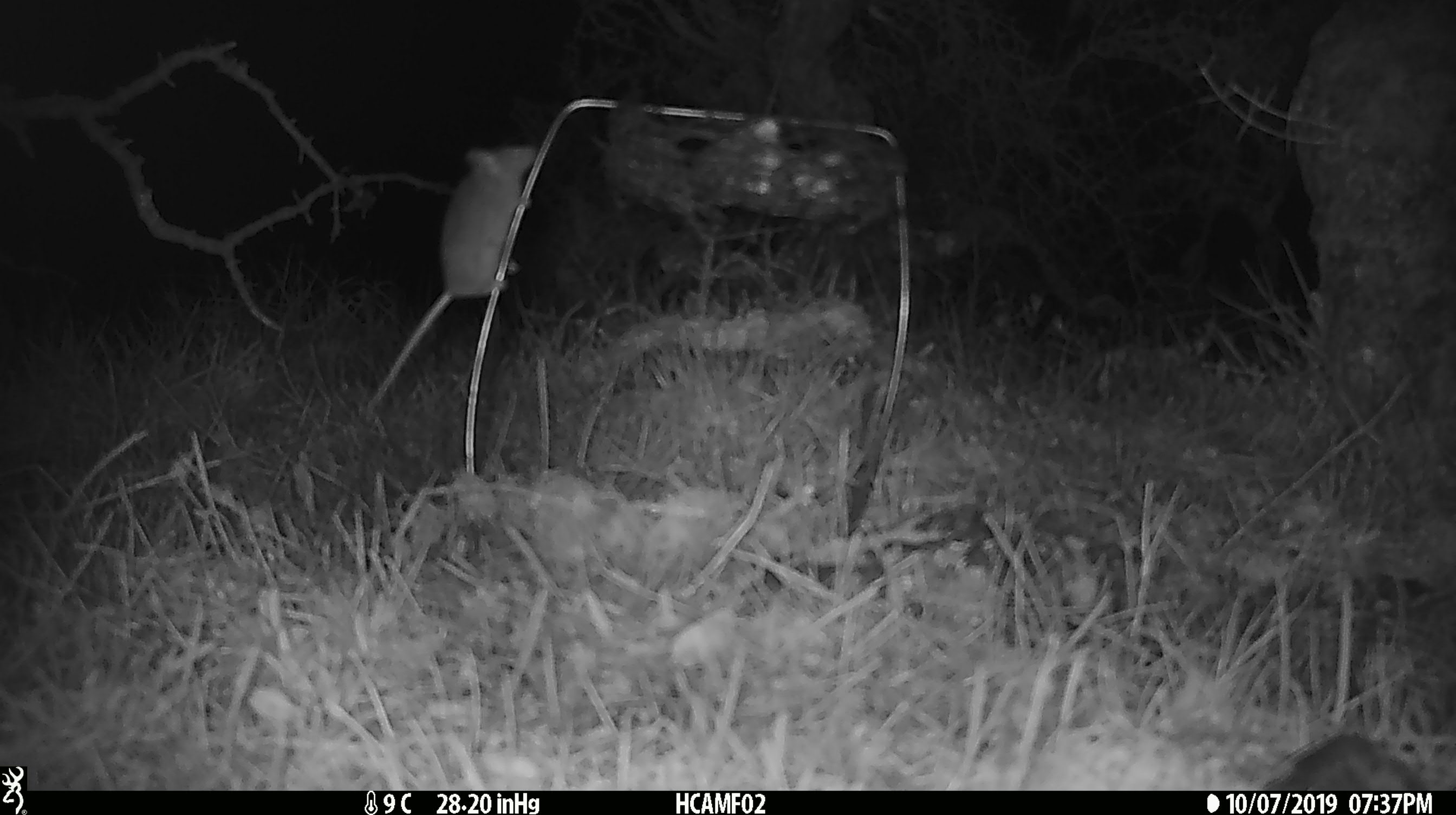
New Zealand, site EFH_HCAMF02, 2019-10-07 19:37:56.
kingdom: Animalia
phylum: Chordata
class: Mammalia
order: Rodentia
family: Muridae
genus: Mus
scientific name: Mus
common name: mouse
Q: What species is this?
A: Mouse (Mus).